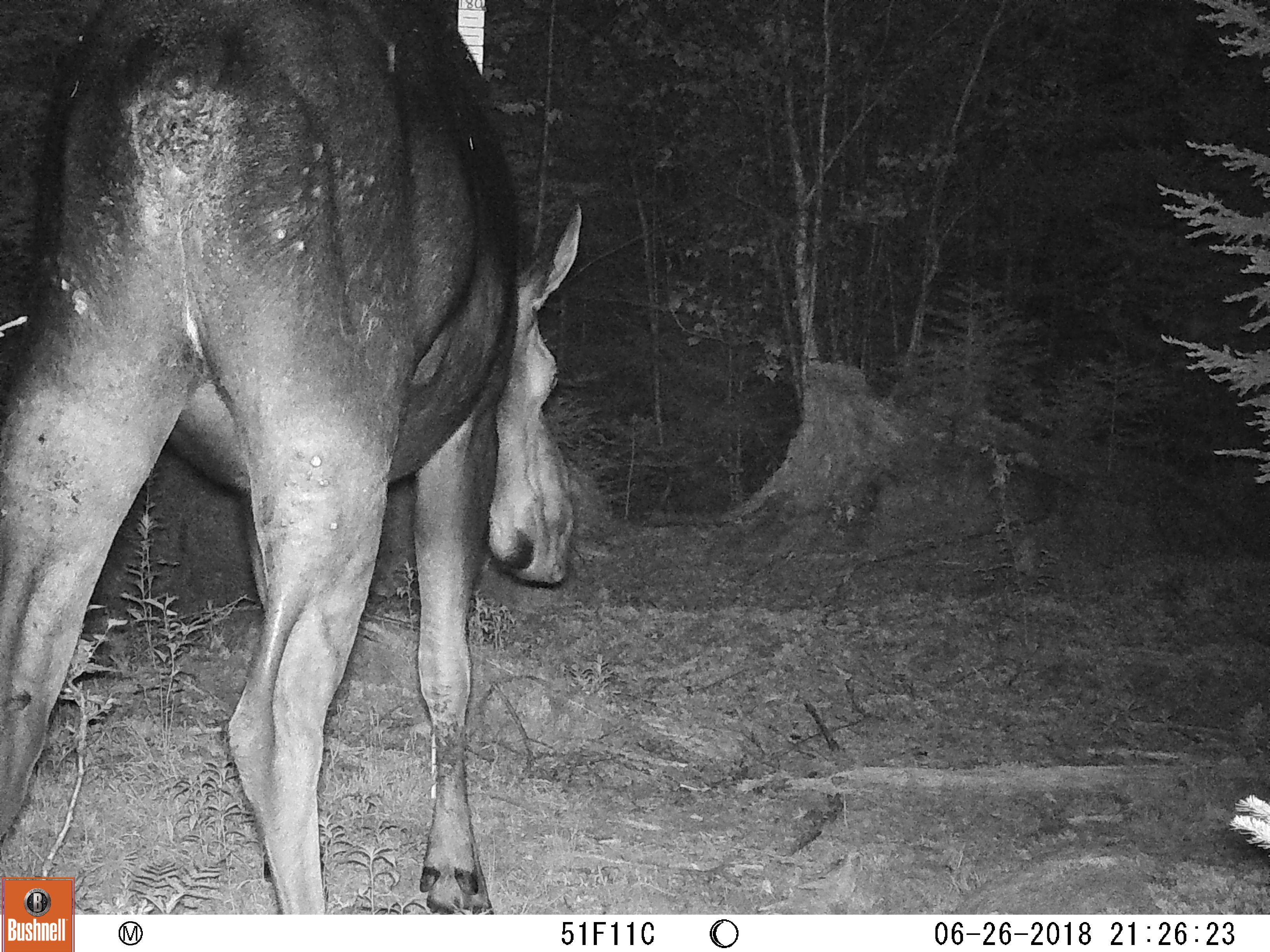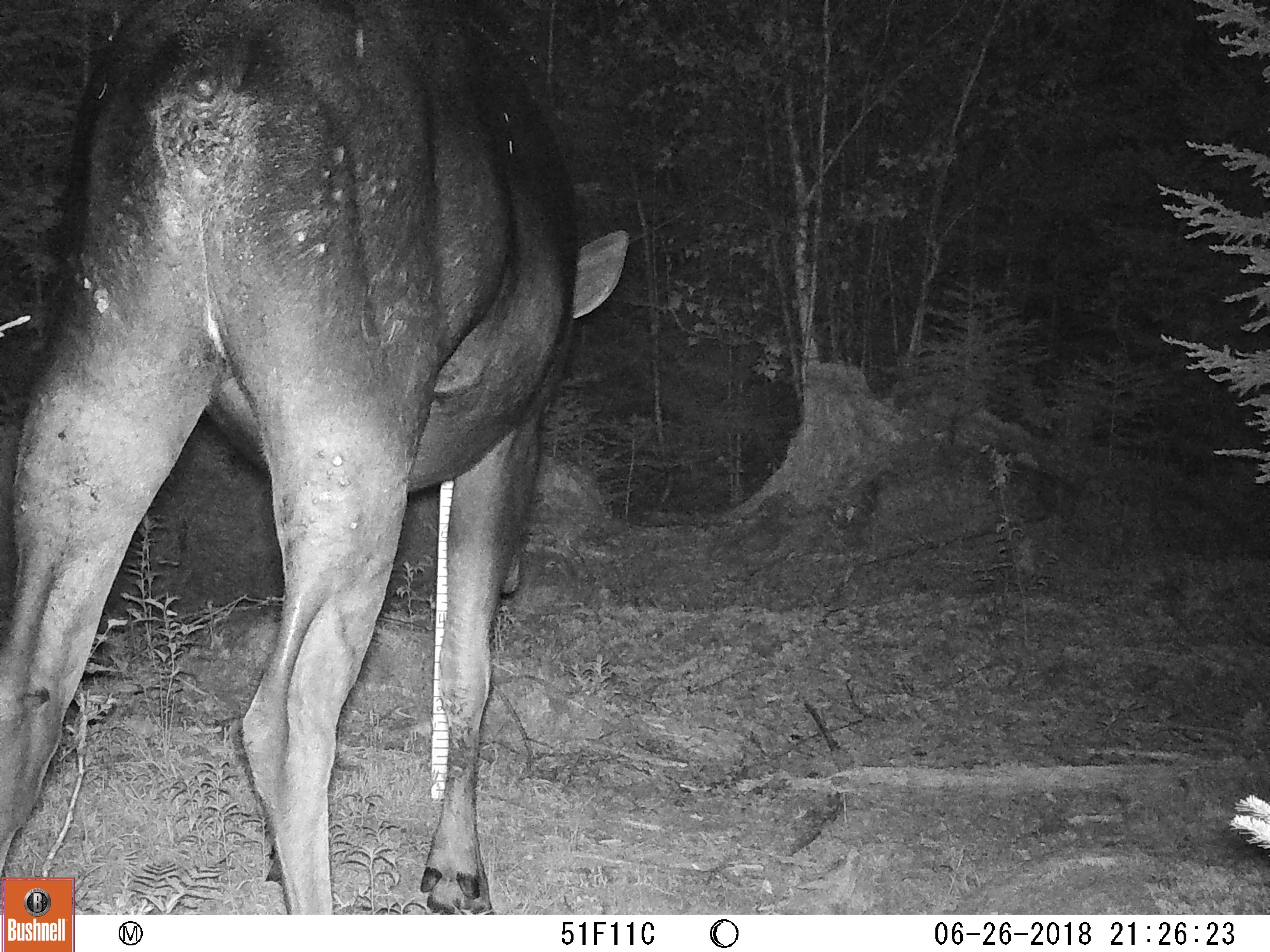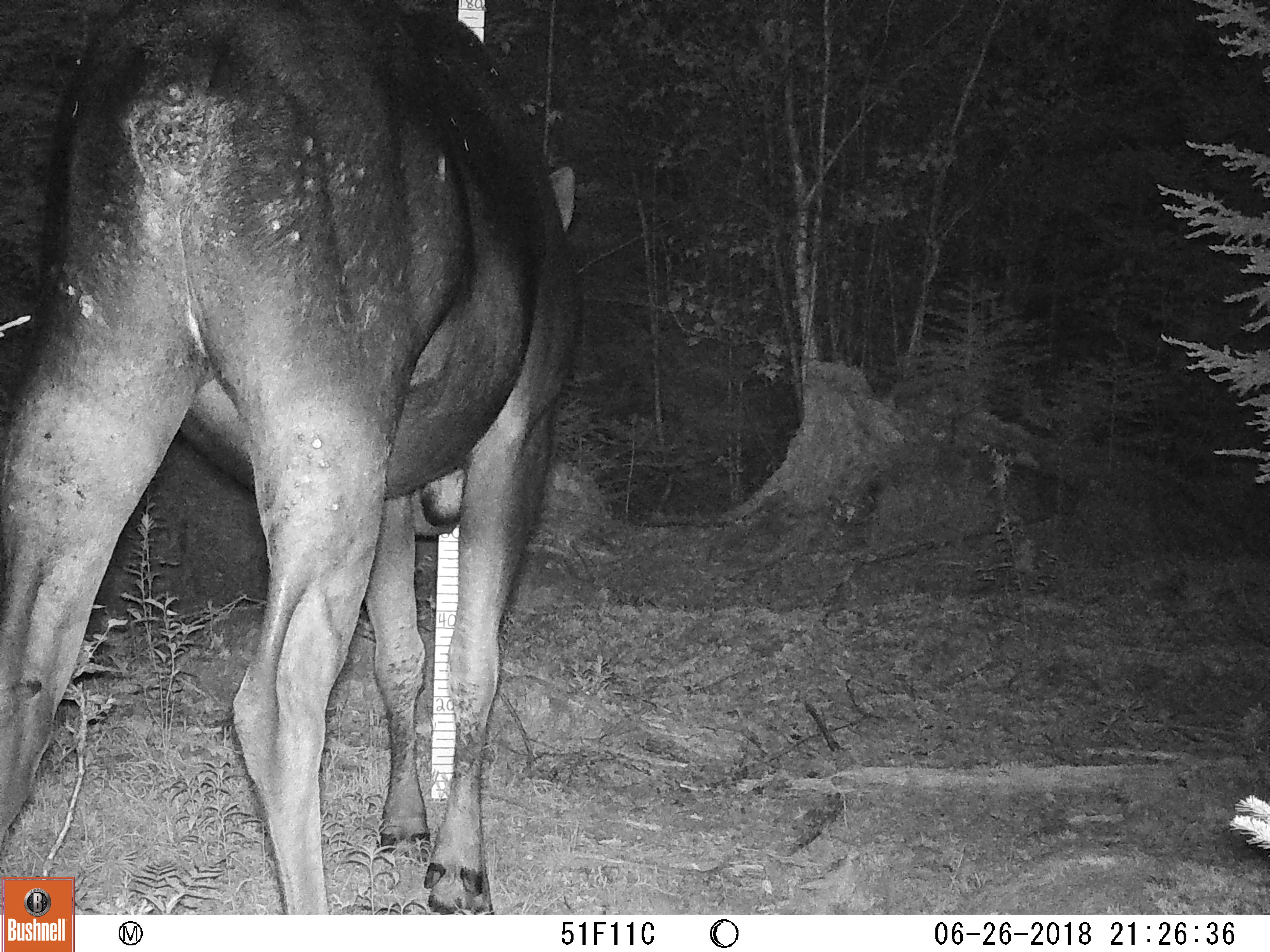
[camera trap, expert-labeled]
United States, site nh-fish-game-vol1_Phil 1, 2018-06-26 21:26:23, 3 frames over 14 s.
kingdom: Animalia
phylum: Chordata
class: Mammalia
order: Artiodactyla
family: Cervidae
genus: Alces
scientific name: Alces alces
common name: moose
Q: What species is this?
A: Moose (Alces alces).